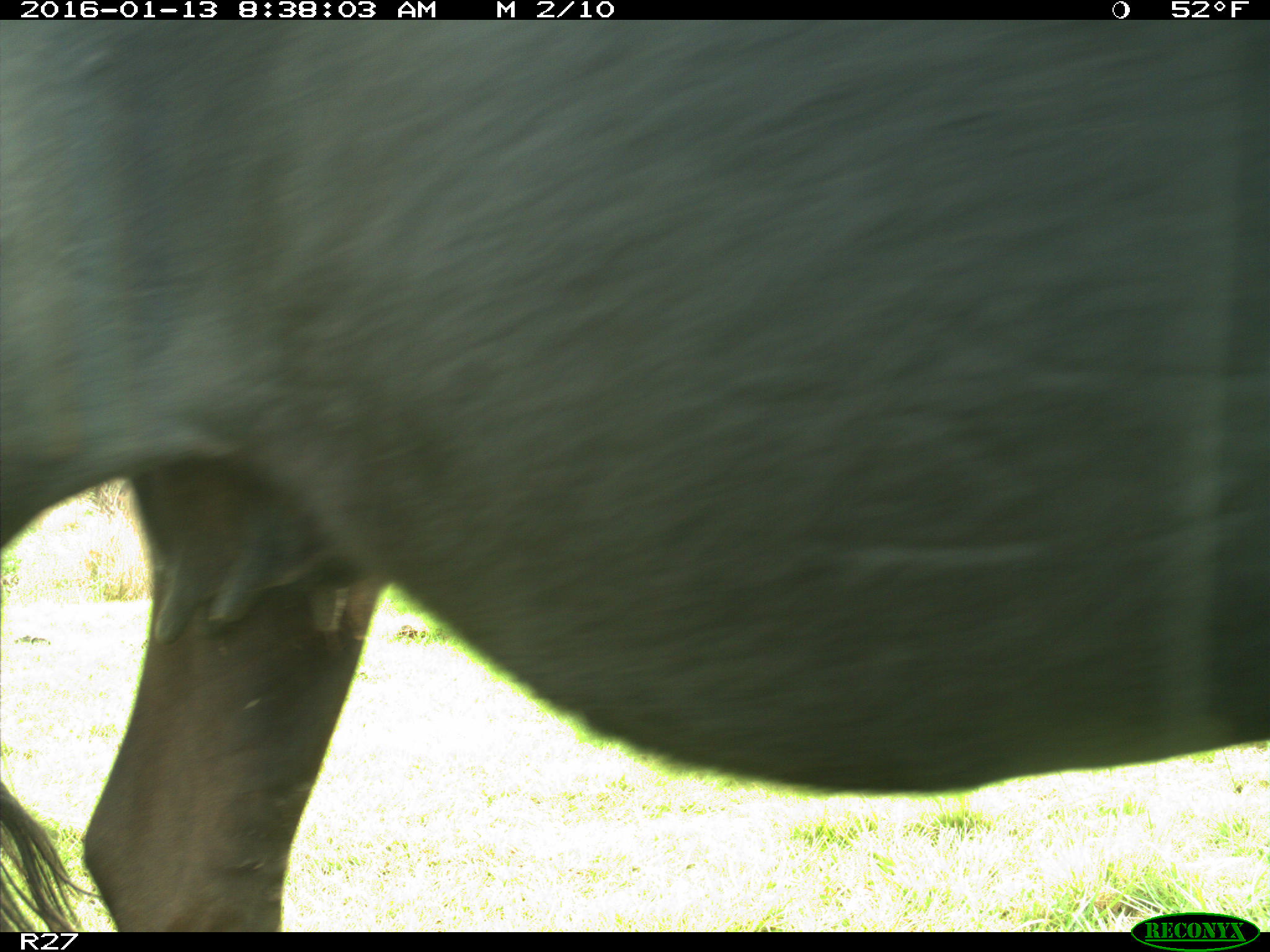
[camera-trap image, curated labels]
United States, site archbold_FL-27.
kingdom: Animalia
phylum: Chordata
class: Mammalia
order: Artiodactyla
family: Bovidae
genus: Bos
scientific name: Bos taurus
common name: domestic cow